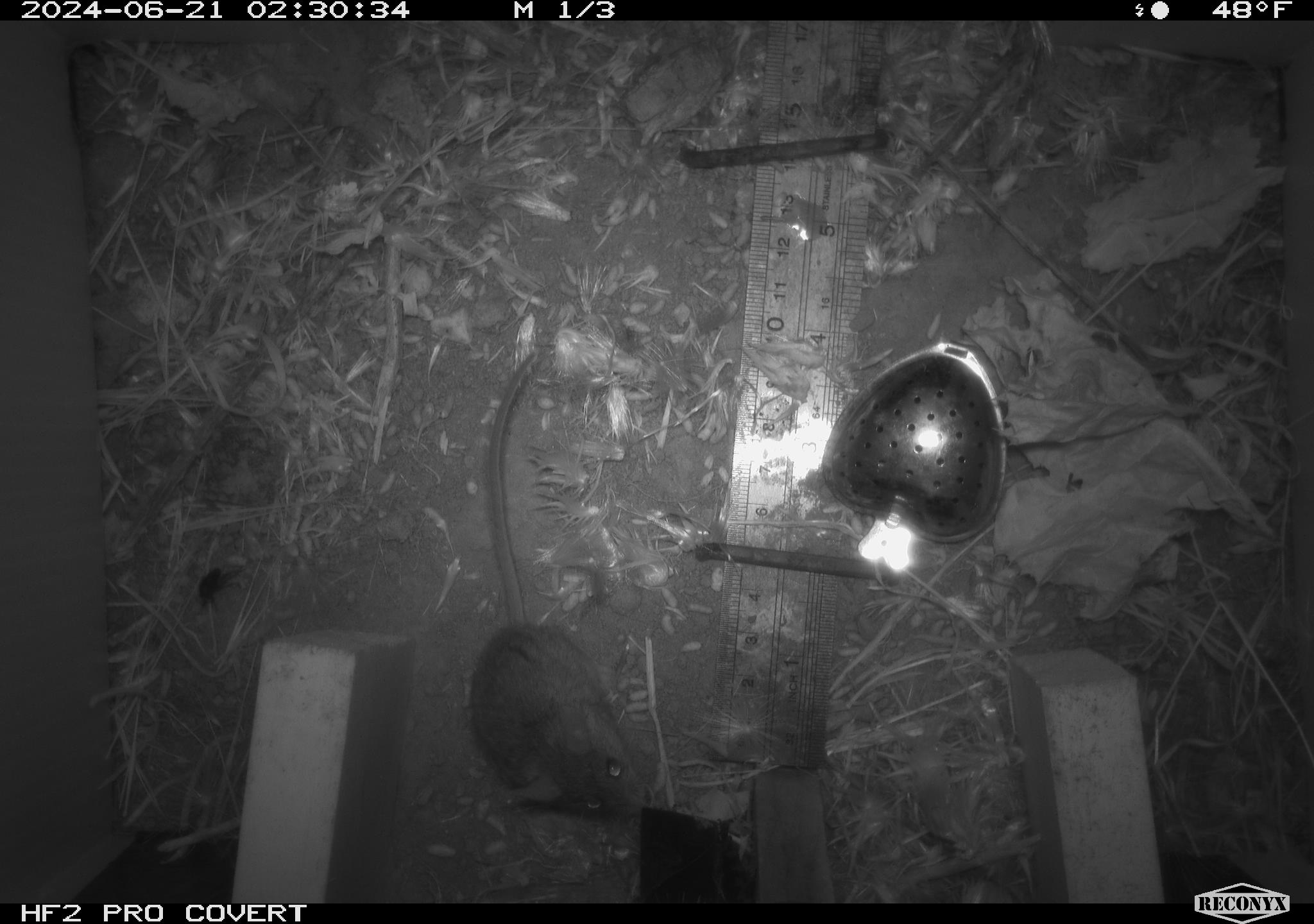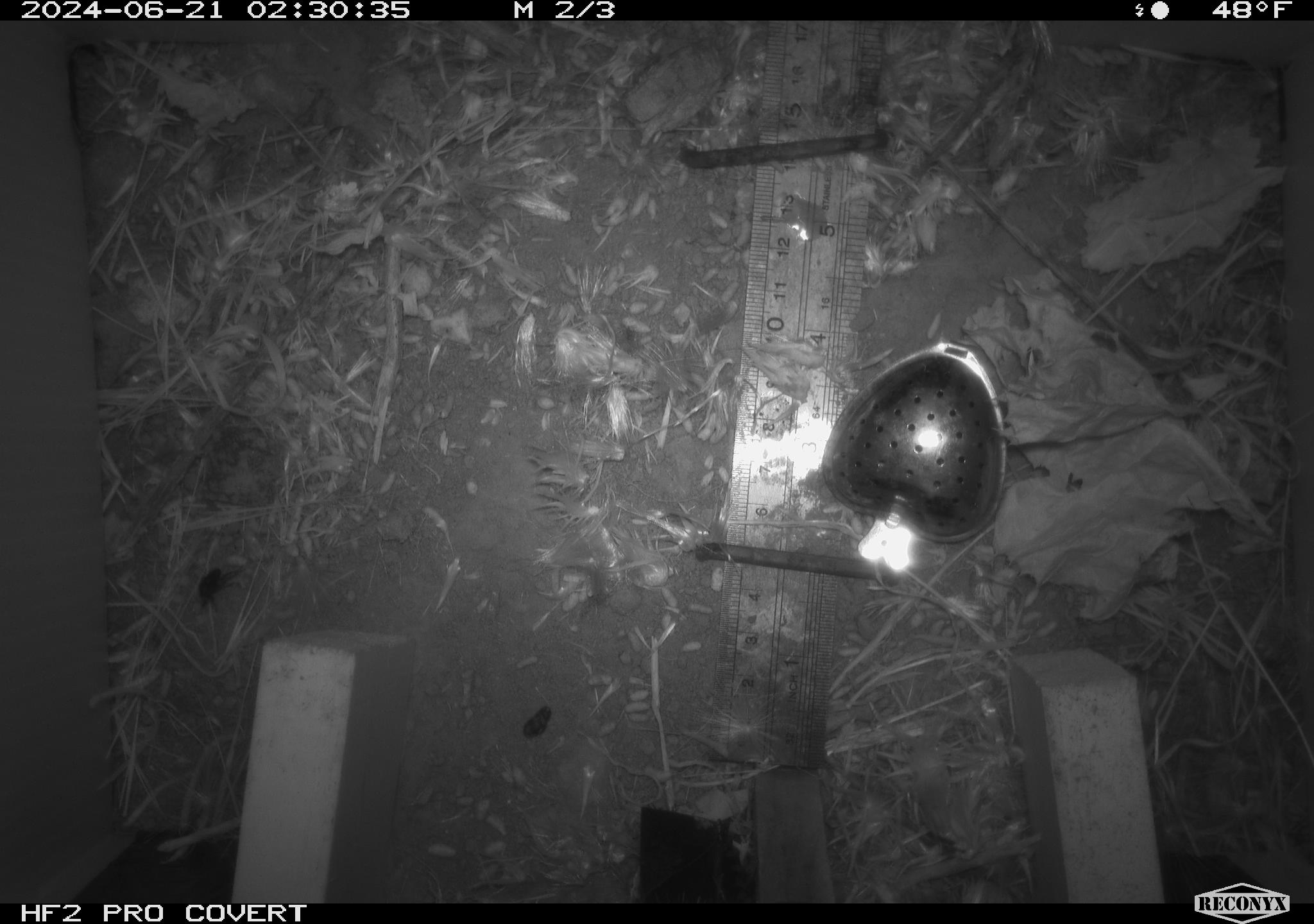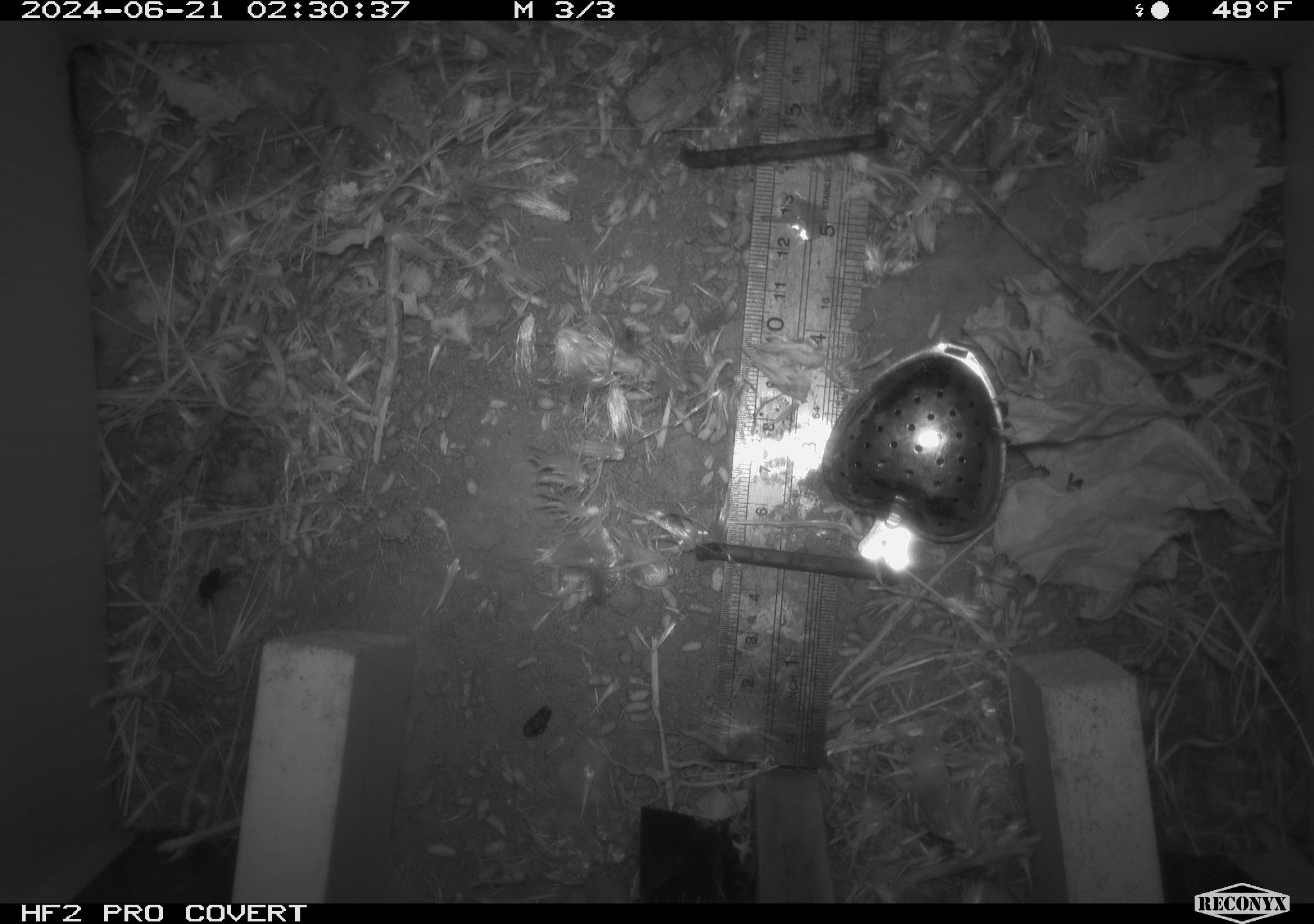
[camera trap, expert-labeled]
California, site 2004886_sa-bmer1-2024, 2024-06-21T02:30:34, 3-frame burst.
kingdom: Animalia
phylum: Chordata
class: Mammalia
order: Rodentia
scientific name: Rodentia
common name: mouse species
Mouse species (Rodentia).